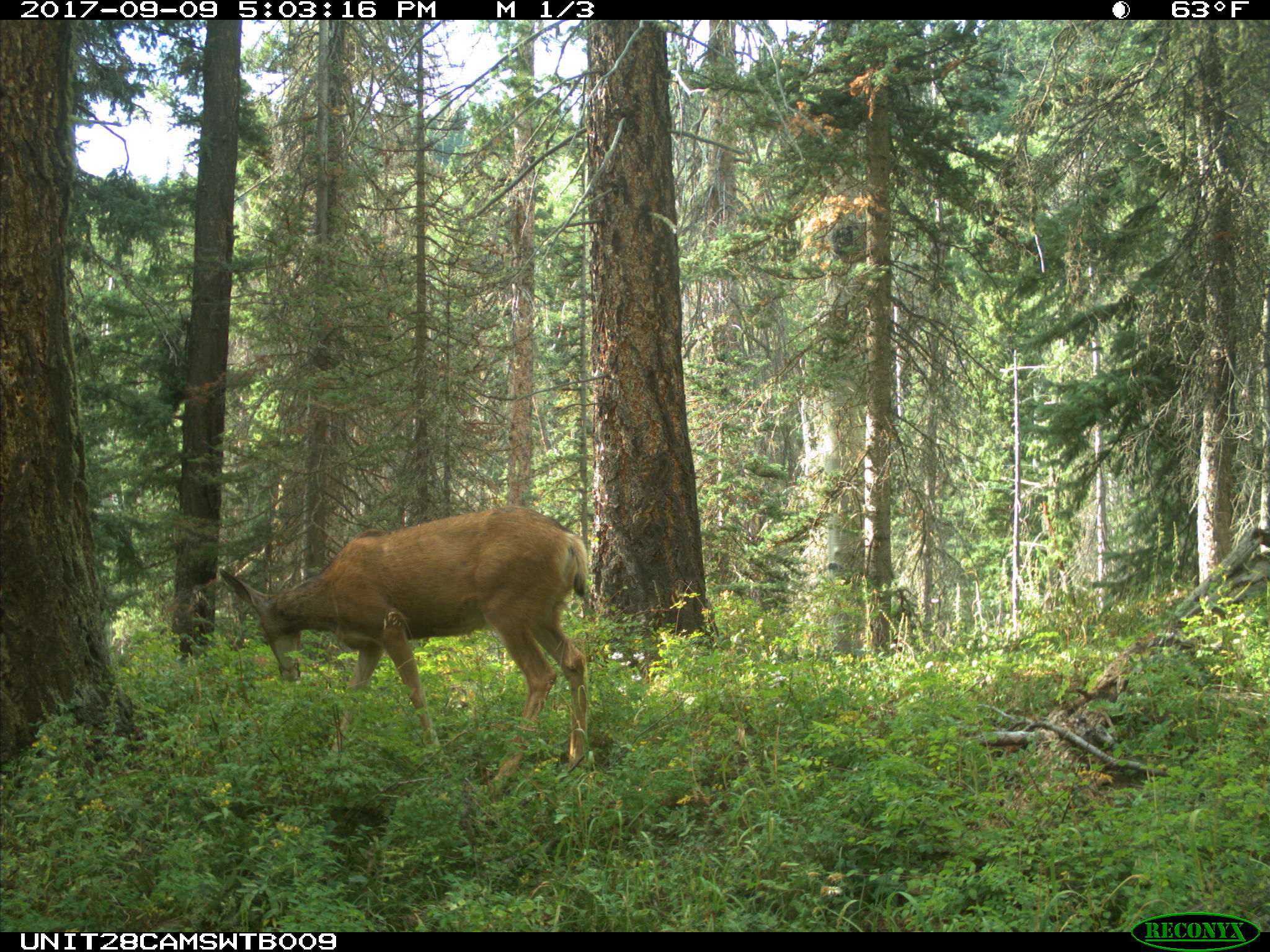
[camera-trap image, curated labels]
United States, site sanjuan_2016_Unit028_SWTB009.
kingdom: Animalia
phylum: Chordata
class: Mammalia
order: Artiodactyla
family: Cervidae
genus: Odocoileus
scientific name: Odocoileus hemionus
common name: mule deer